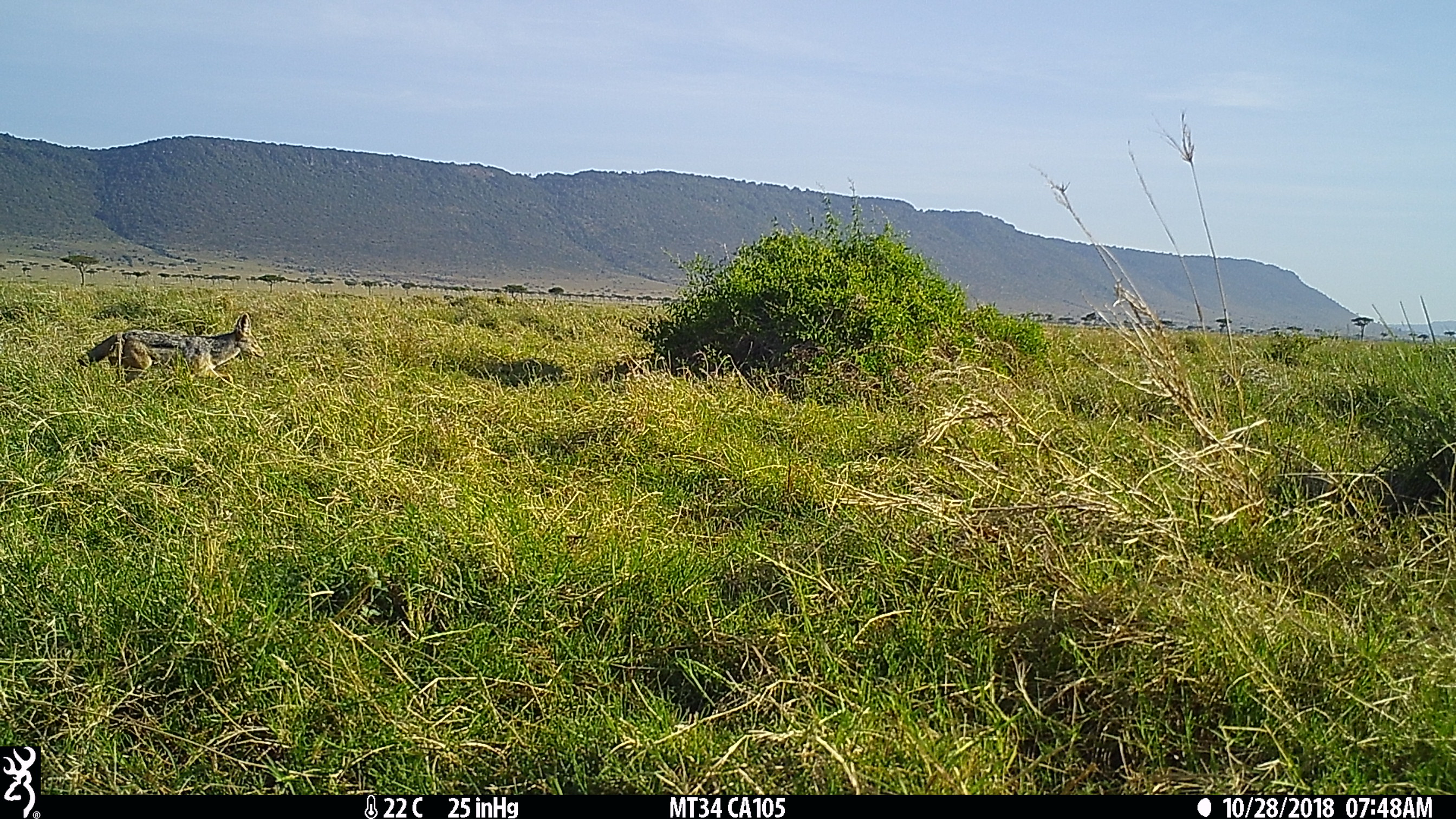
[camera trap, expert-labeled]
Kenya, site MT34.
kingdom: Animalia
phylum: Chordata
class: Mammalia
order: Carnivora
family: Canidae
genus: Lupulella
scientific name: Lupulella mesomelas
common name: black-backed jackal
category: jackal